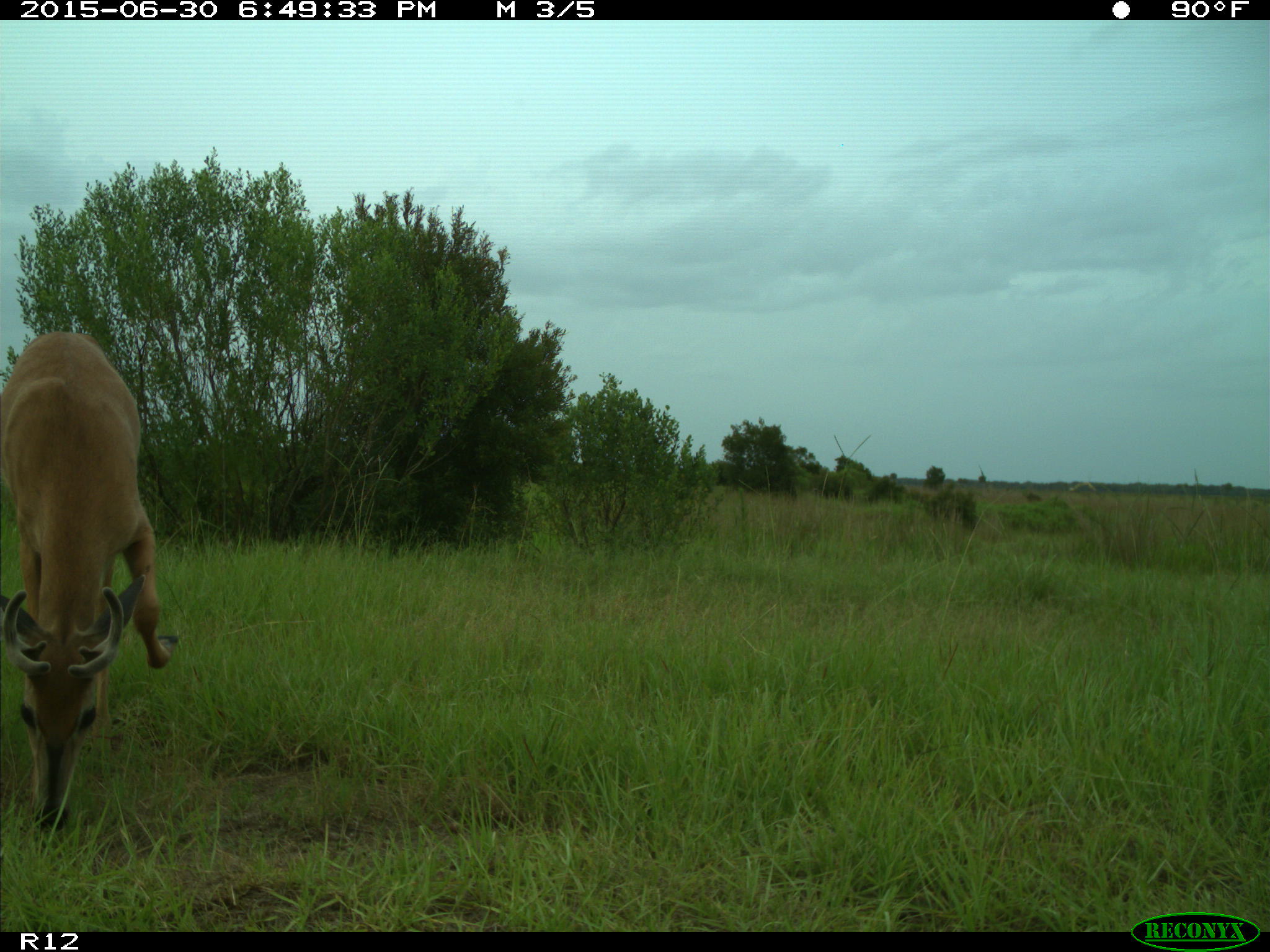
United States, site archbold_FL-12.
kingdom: Animalia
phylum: Chordata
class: Mammalia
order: Artiodactyla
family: Cervidae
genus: Odocoileus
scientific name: Odocoileus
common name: deer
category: unidentified deer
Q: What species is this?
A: Unidentified deer (deer) (Odocoileus).